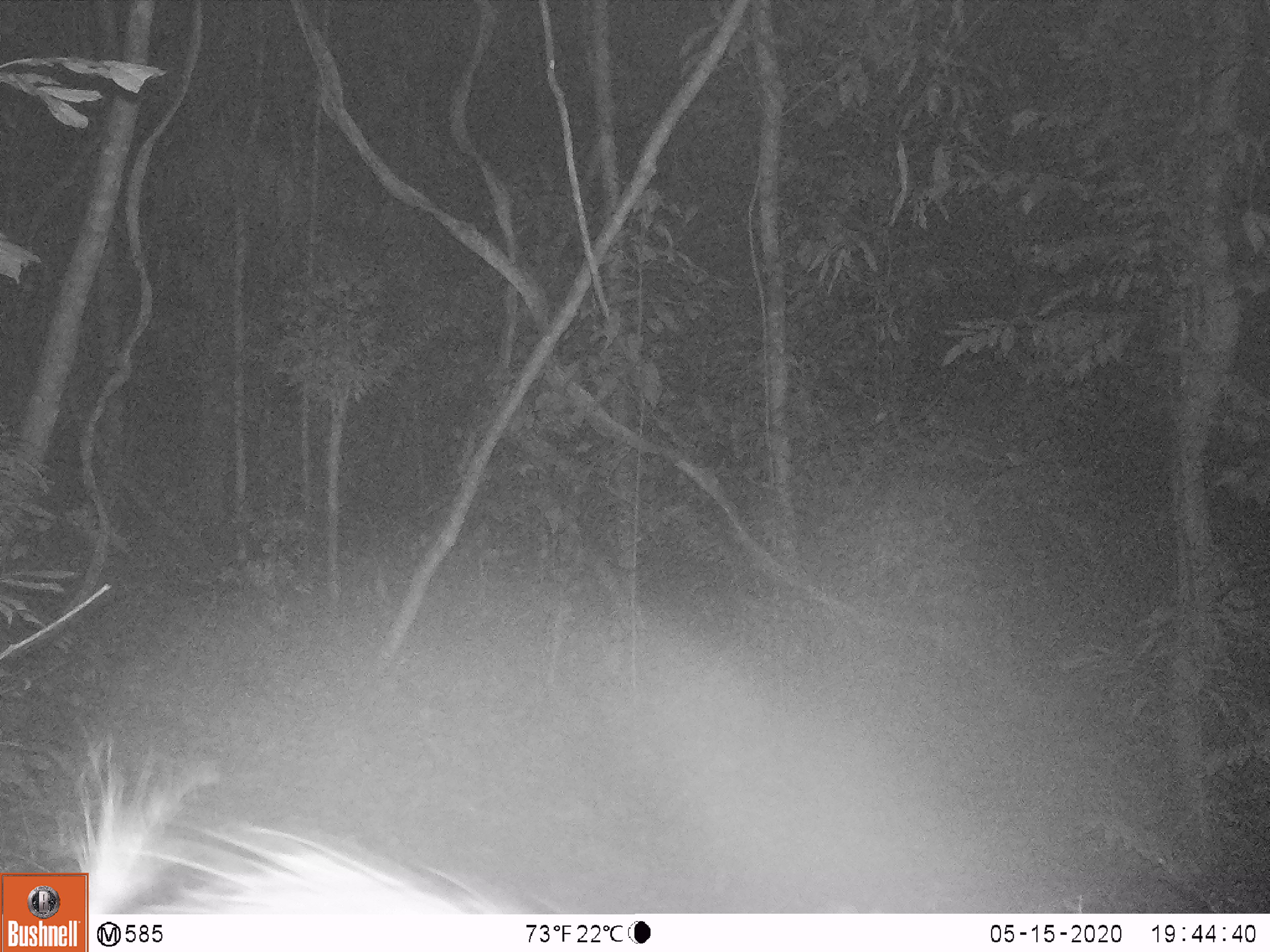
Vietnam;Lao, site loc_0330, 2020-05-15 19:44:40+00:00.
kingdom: Animalia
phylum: Chordata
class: Mammalia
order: Rodentia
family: Hystricidae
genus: Atherurus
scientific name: Atherurus macrourus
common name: asiatic brush-tailed porcupine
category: asiatic brush tailed porcupine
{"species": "asiatic brush tailed porcupine (asiatic brush-tailed porcupine) (Atherurus macrourus)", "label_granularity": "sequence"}